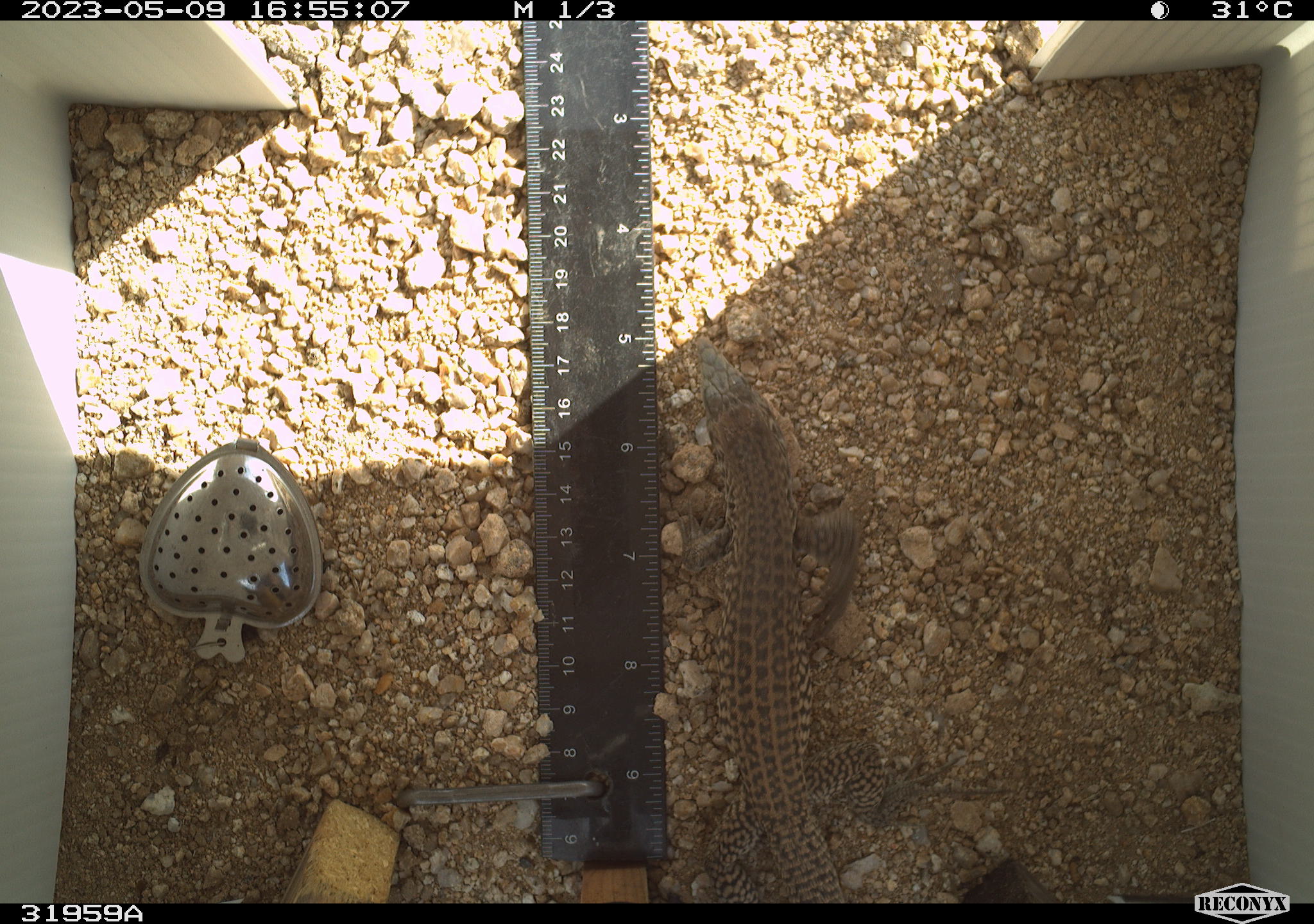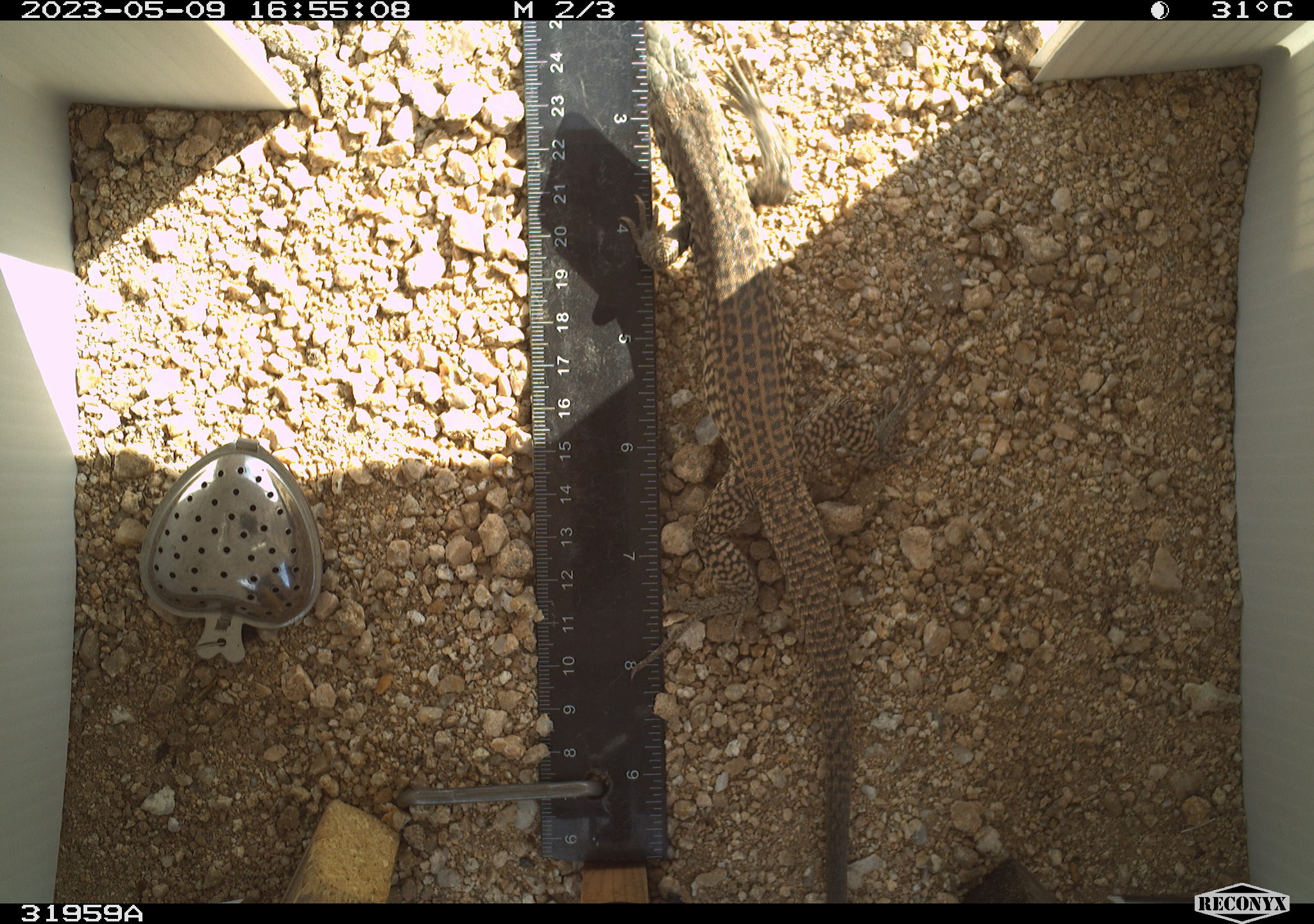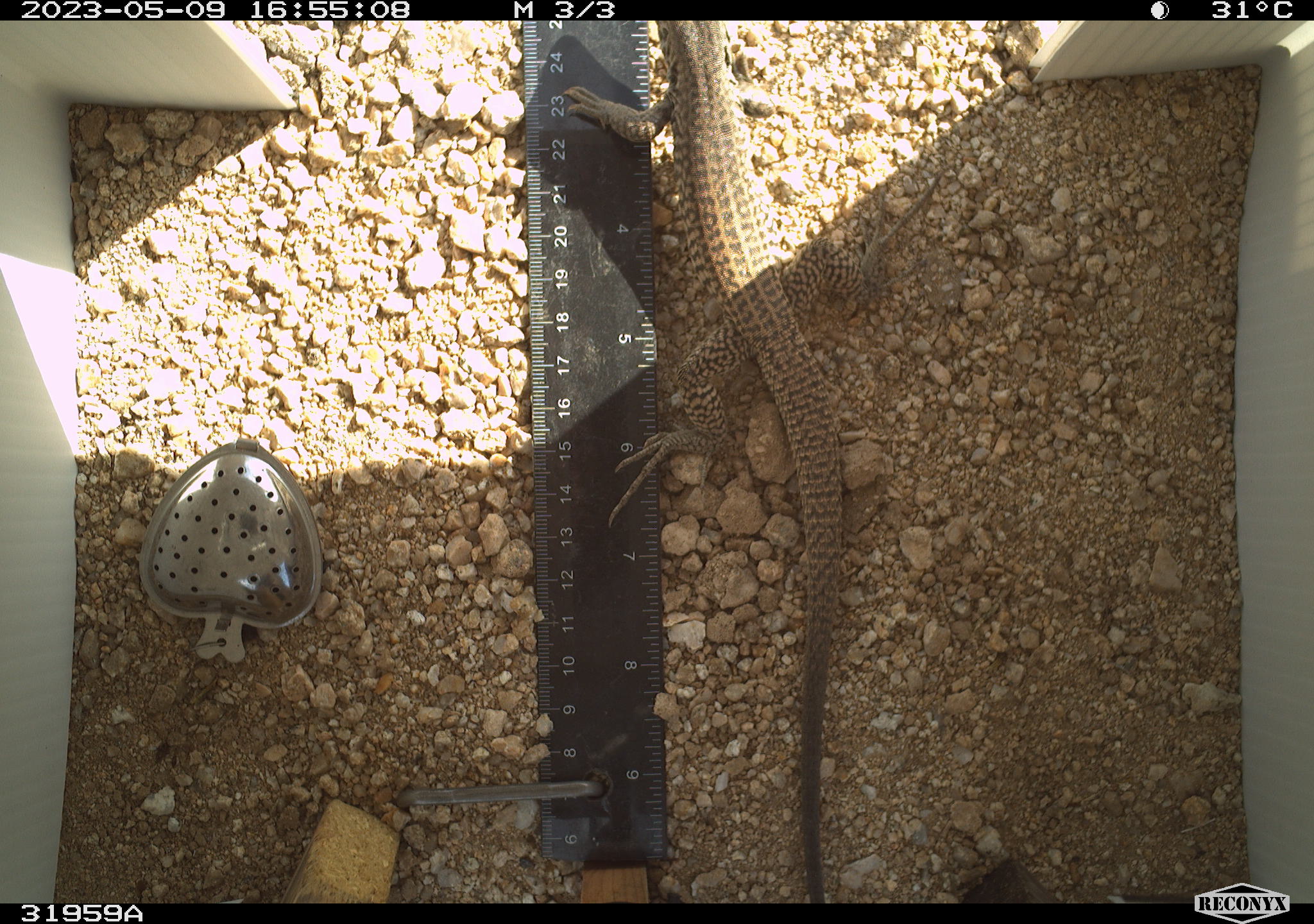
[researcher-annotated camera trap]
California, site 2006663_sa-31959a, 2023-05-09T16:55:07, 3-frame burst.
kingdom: Animalia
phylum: Chordata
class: Reptilia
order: Squamata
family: Teiidae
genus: Aspidoscelis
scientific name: Aspidoscelis tigris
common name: western whiptail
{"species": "western whiptail (Aspidoscelis tigris)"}